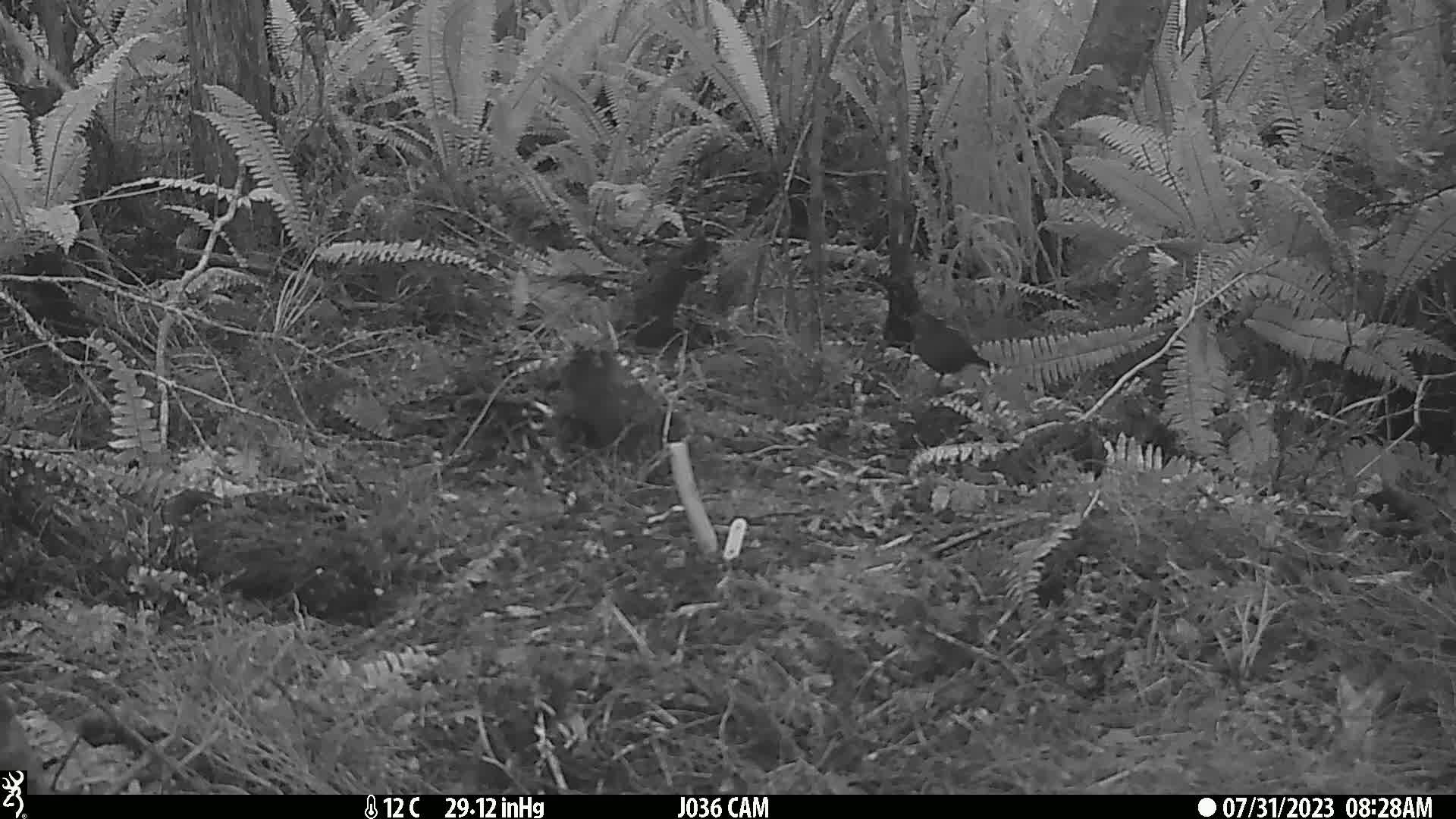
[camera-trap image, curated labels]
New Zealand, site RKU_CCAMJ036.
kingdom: Animalia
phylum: Chordata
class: Aves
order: Passeriformes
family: Turdidae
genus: Turdus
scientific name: Turdus merula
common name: eurasian blackbird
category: blackbird